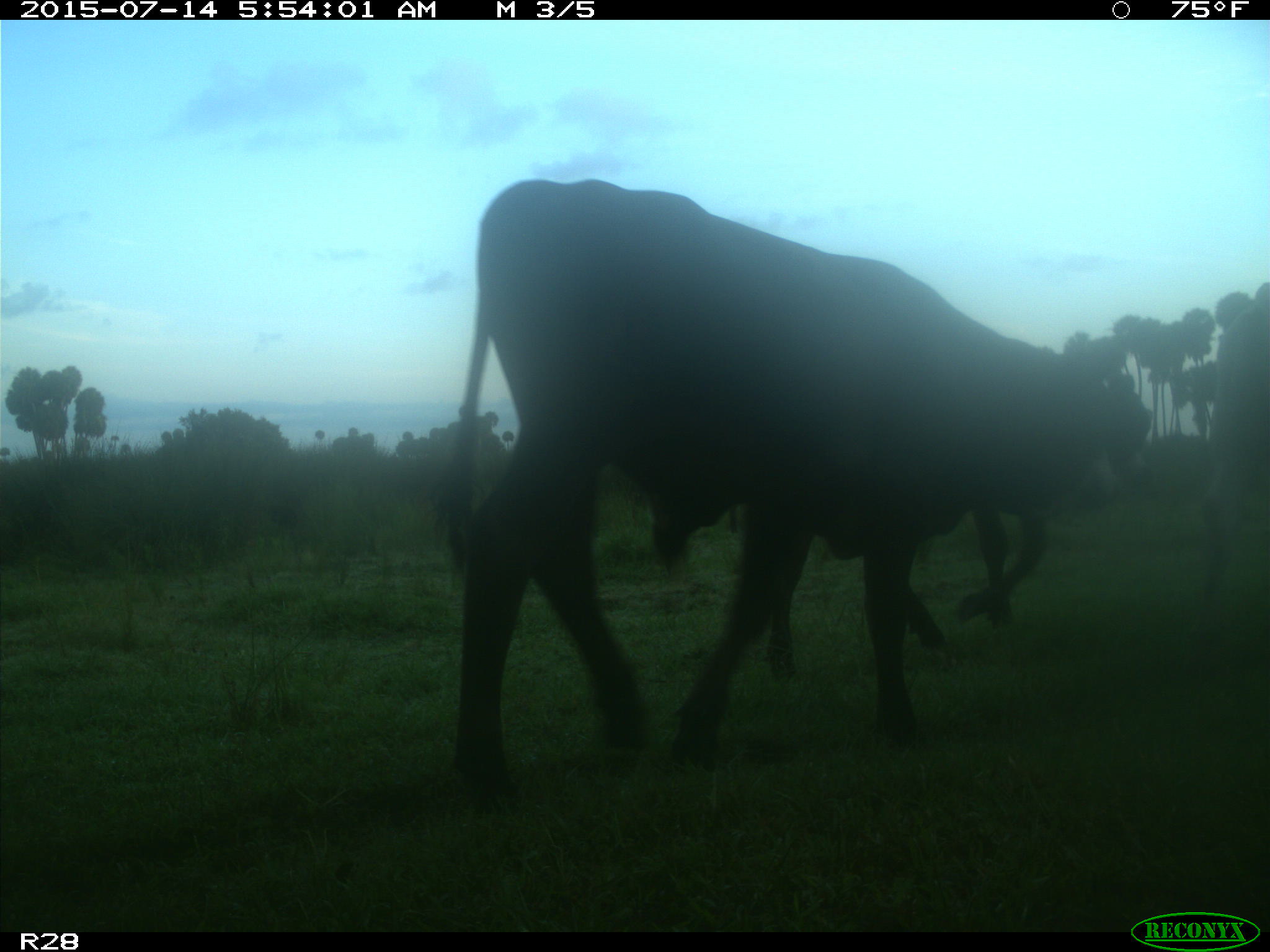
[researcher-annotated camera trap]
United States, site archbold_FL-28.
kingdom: Animalia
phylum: Chordata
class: Mammalia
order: Artiodactyla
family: Bovidae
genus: Bos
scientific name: Bos taurus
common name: domestic cow